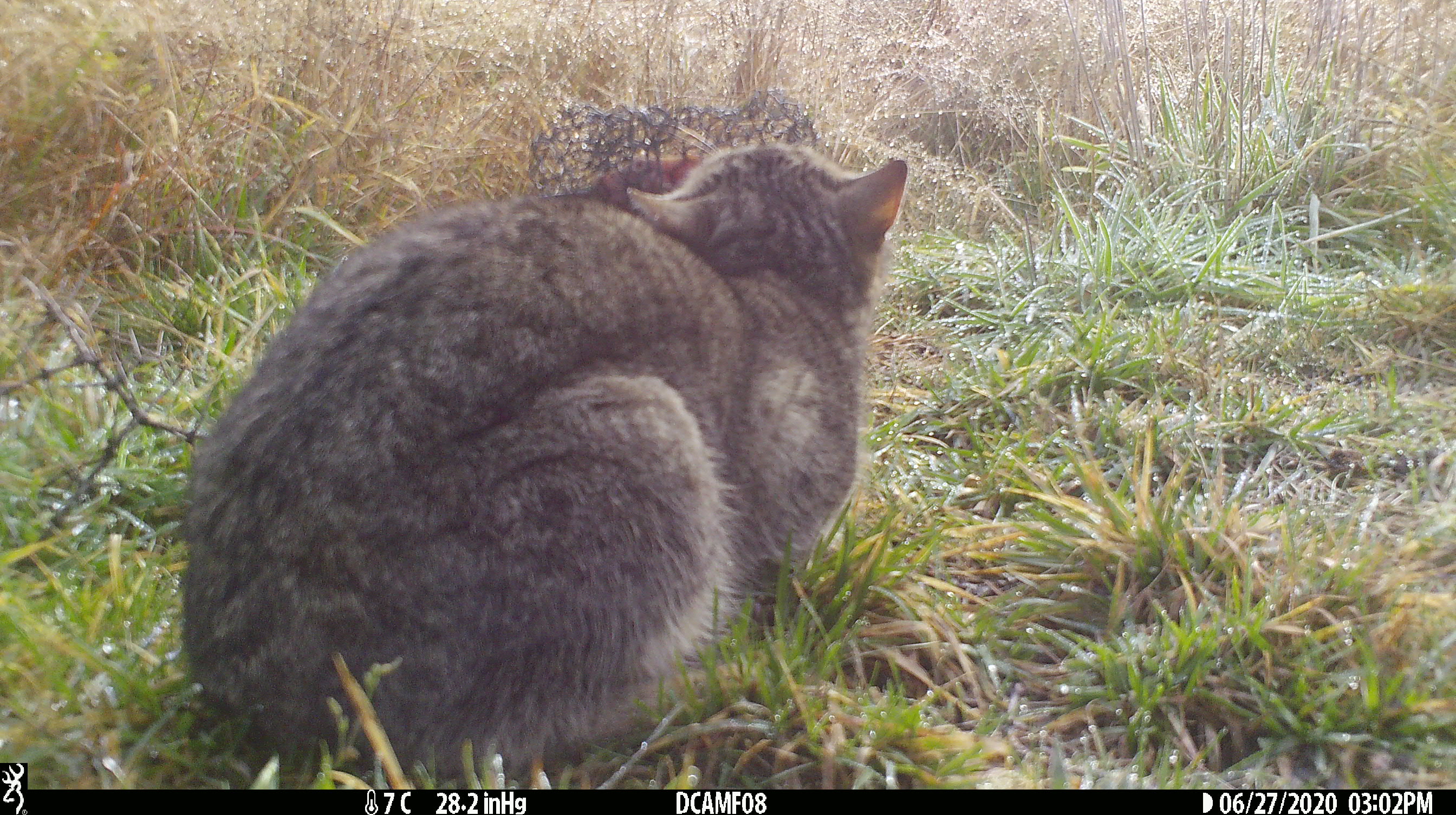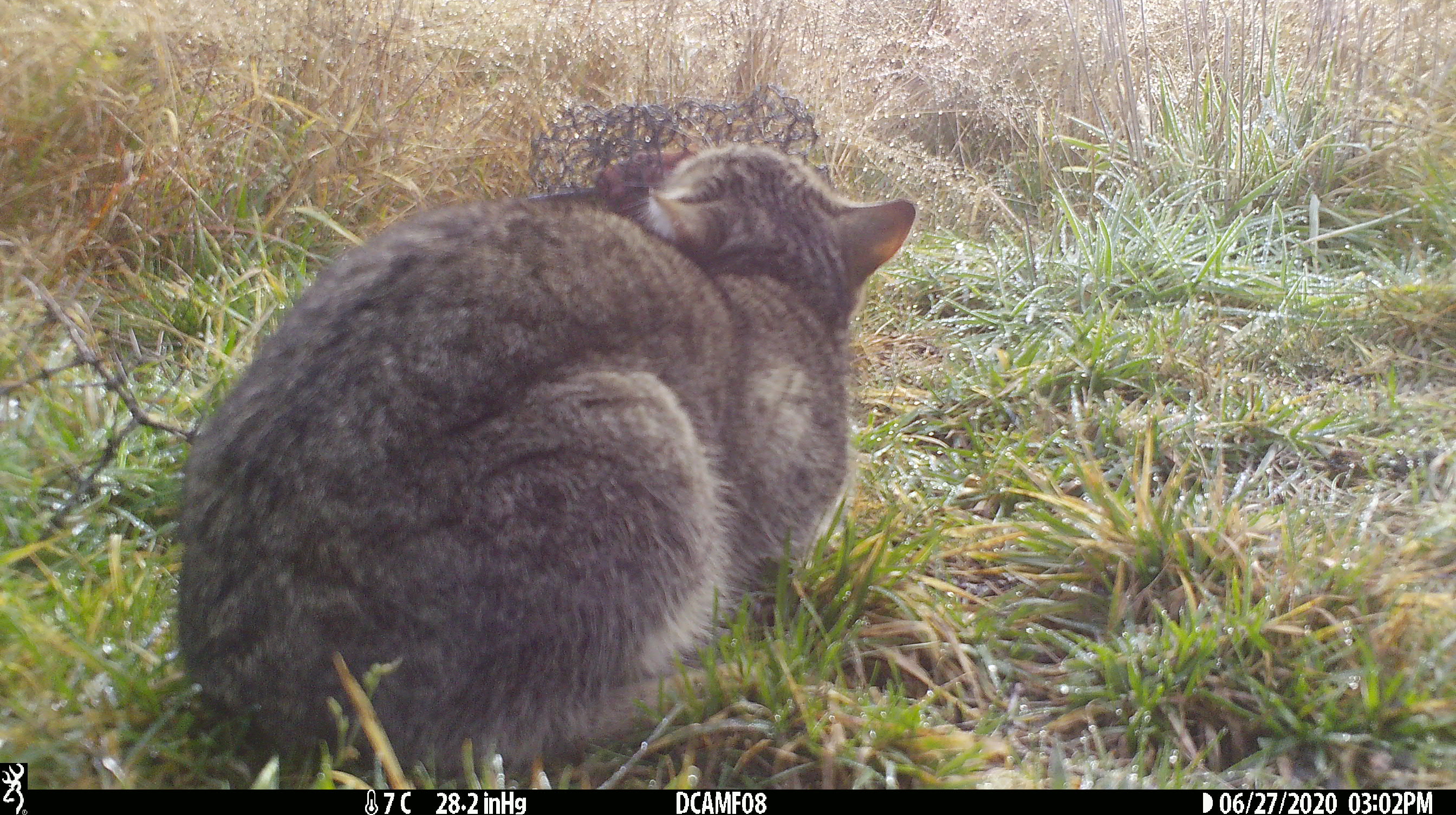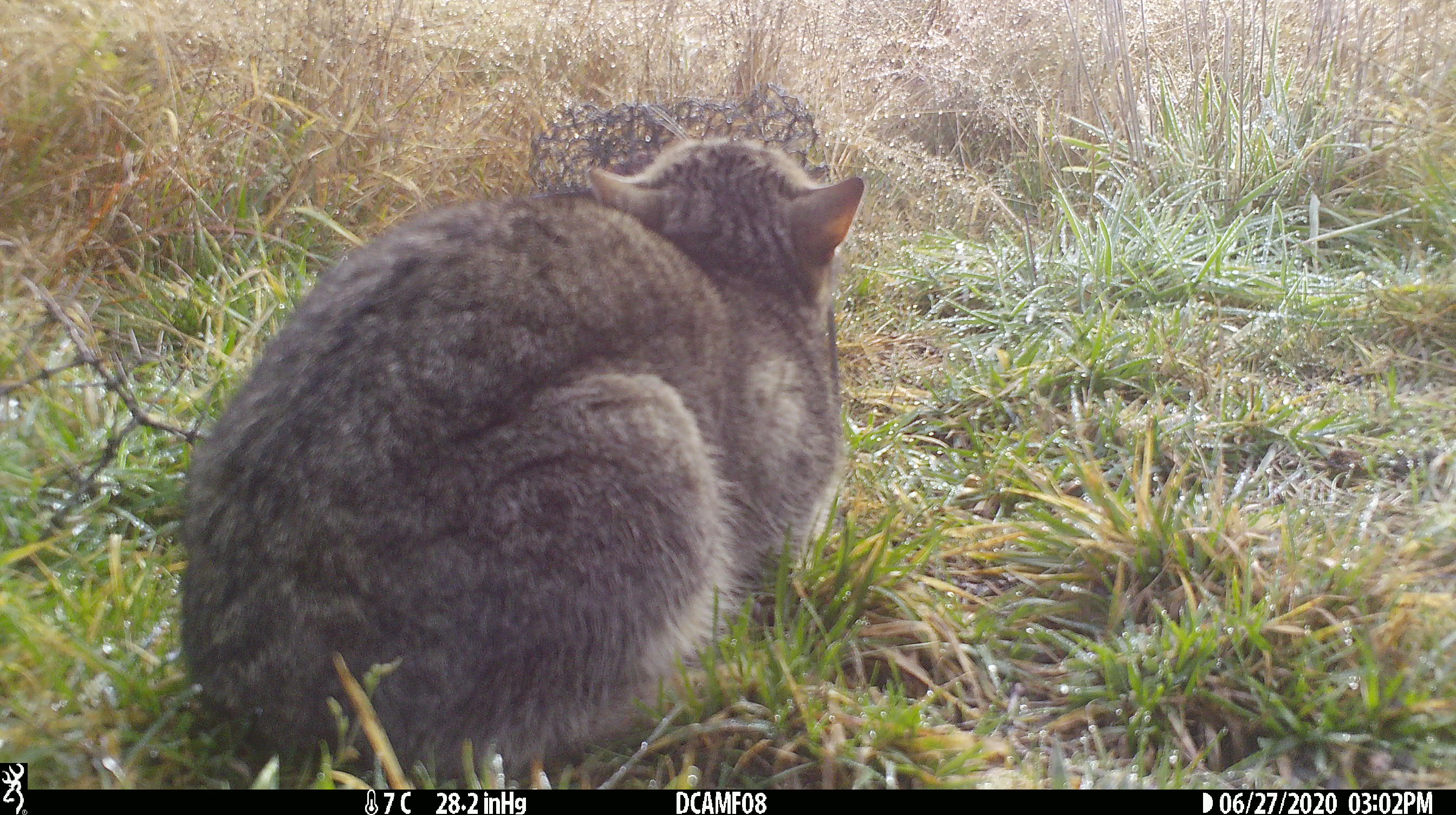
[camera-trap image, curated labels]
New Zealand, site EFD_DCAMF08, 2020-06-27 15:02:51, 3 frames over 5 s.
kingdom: Animalia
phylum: Chordata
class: Mammalia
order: Carnivora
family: Felidae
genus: Felis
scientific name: Felis catus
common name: domestic cat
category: cat